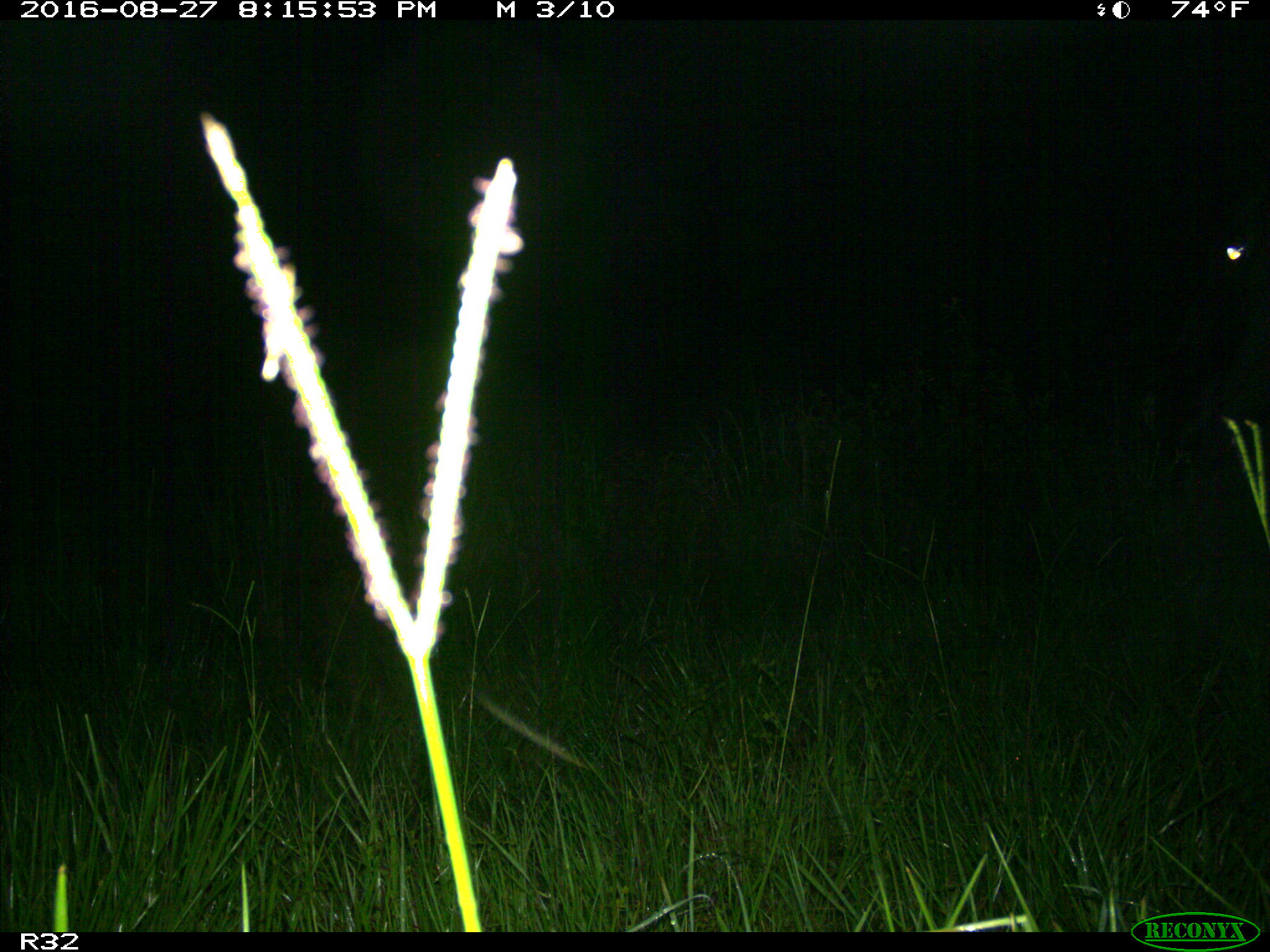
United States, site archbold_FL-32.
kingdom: Animalia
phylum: Chordata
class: Mammalia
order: Artiodactyla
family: Bovidae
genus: Bos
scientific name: Bos taurus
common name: domestic cow